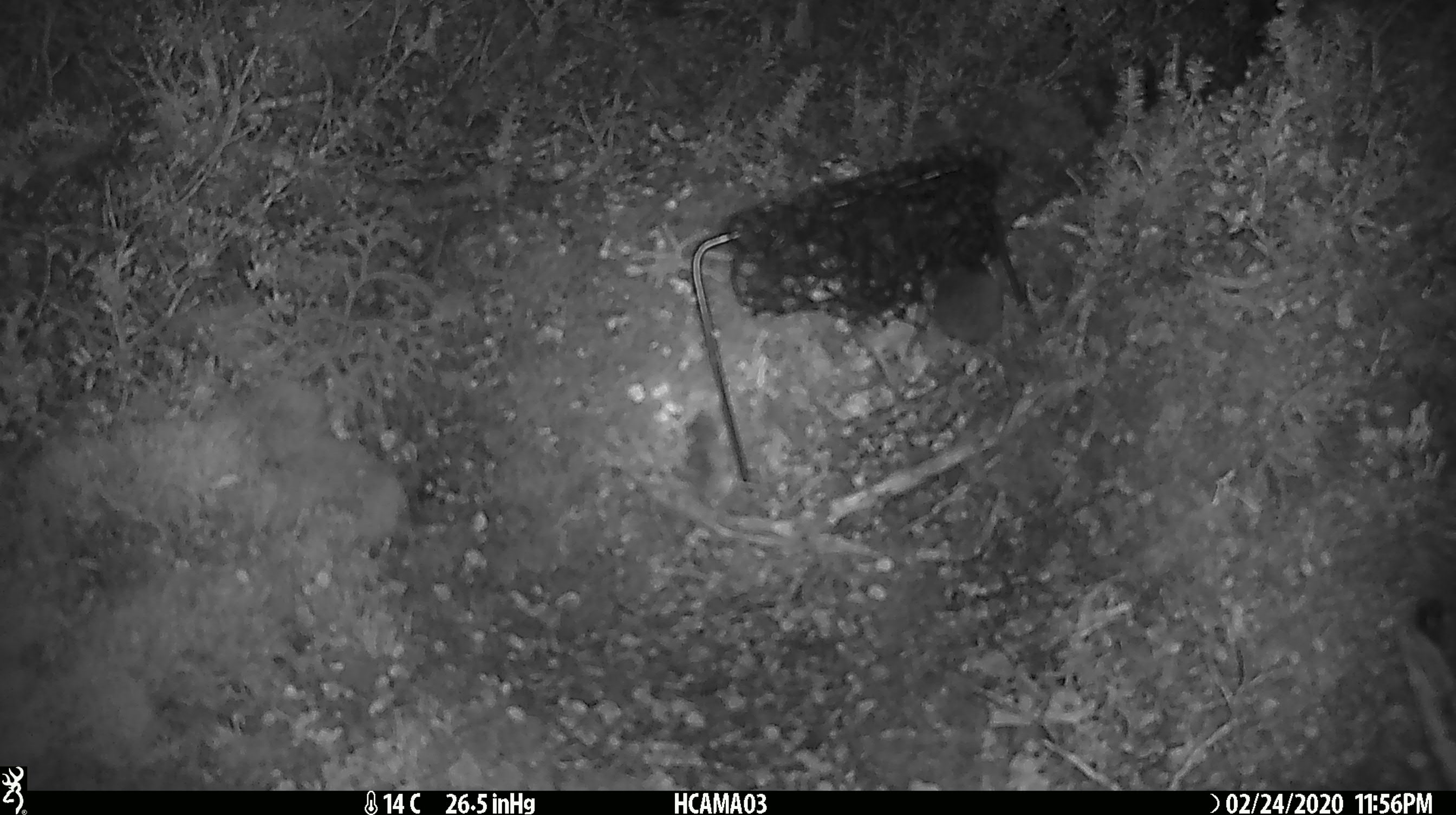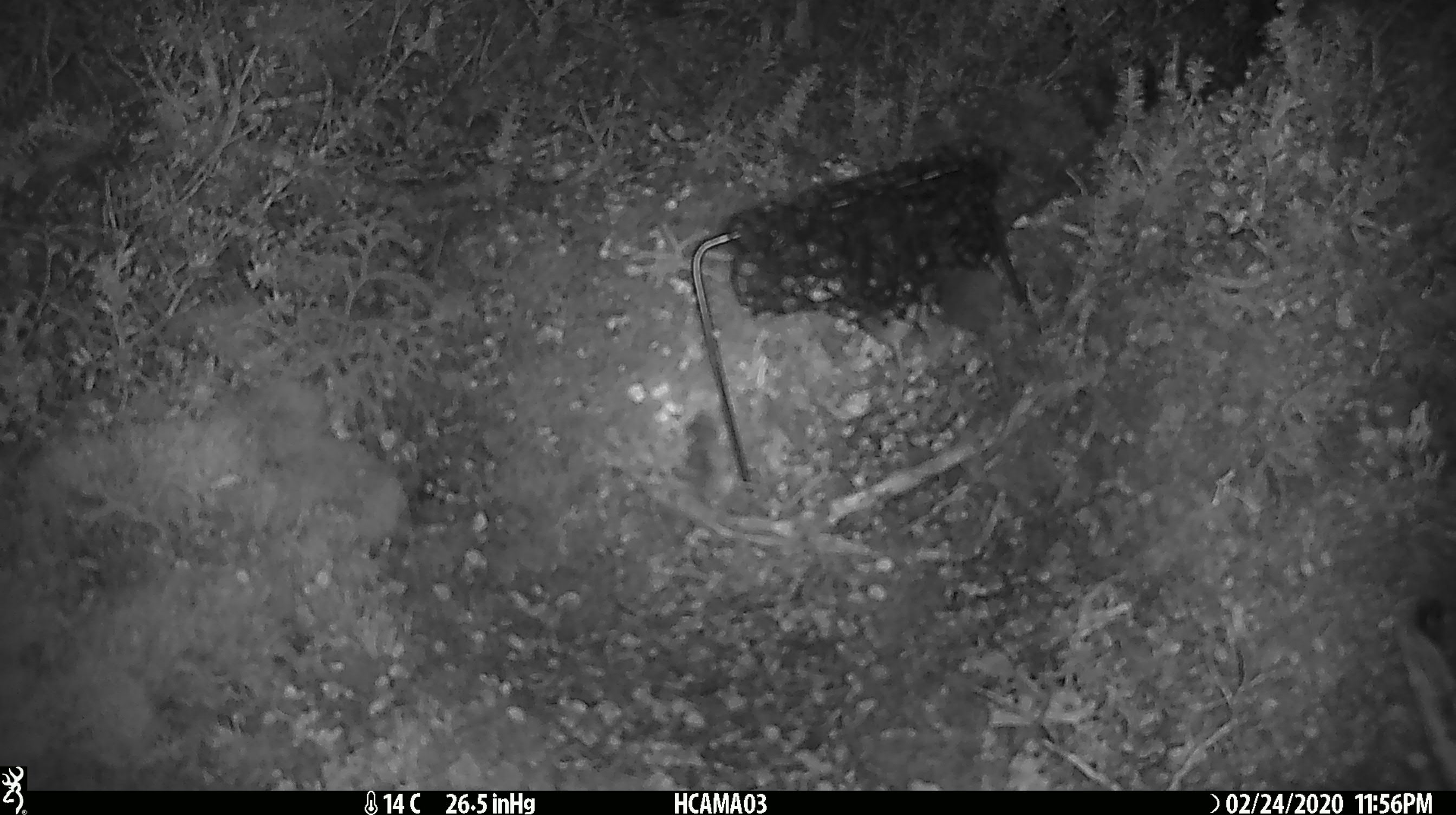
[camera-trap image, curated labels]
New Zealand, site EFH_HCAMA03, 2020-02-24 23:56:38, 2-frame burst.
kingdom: Animalia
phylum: Chordata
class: Mammalia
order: Rodentia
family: Muridae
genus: Mus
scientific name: Mus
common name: mouse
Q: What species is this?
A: Mouse (Mus).